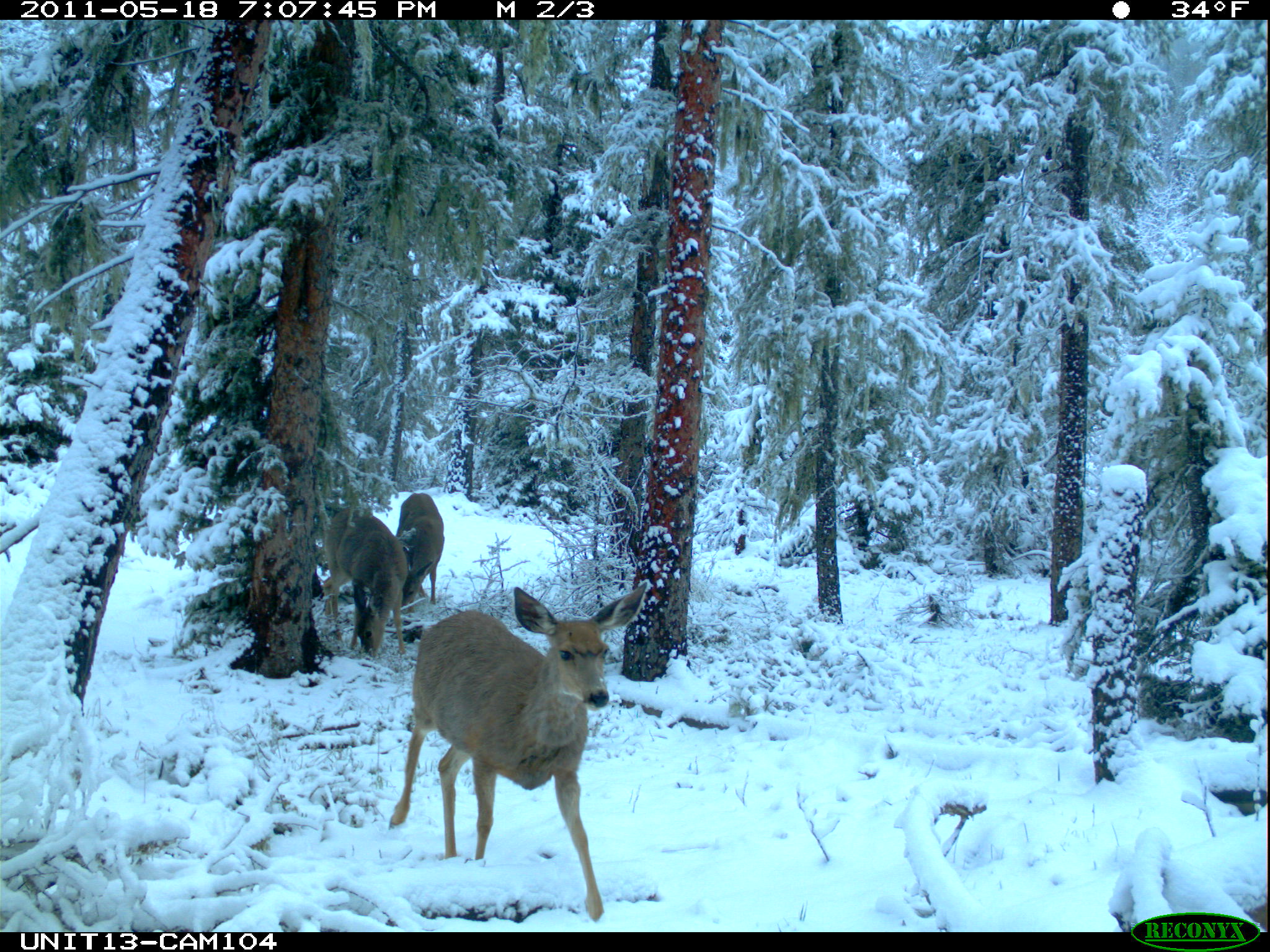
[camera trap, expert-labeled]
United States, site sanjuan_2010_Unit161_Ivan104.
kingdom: Animalia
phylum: Chordata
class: Mammalia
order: Artiodactyla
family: Cervidae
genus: Odocoileus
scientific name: Odocoileus hemionus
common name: mule deer